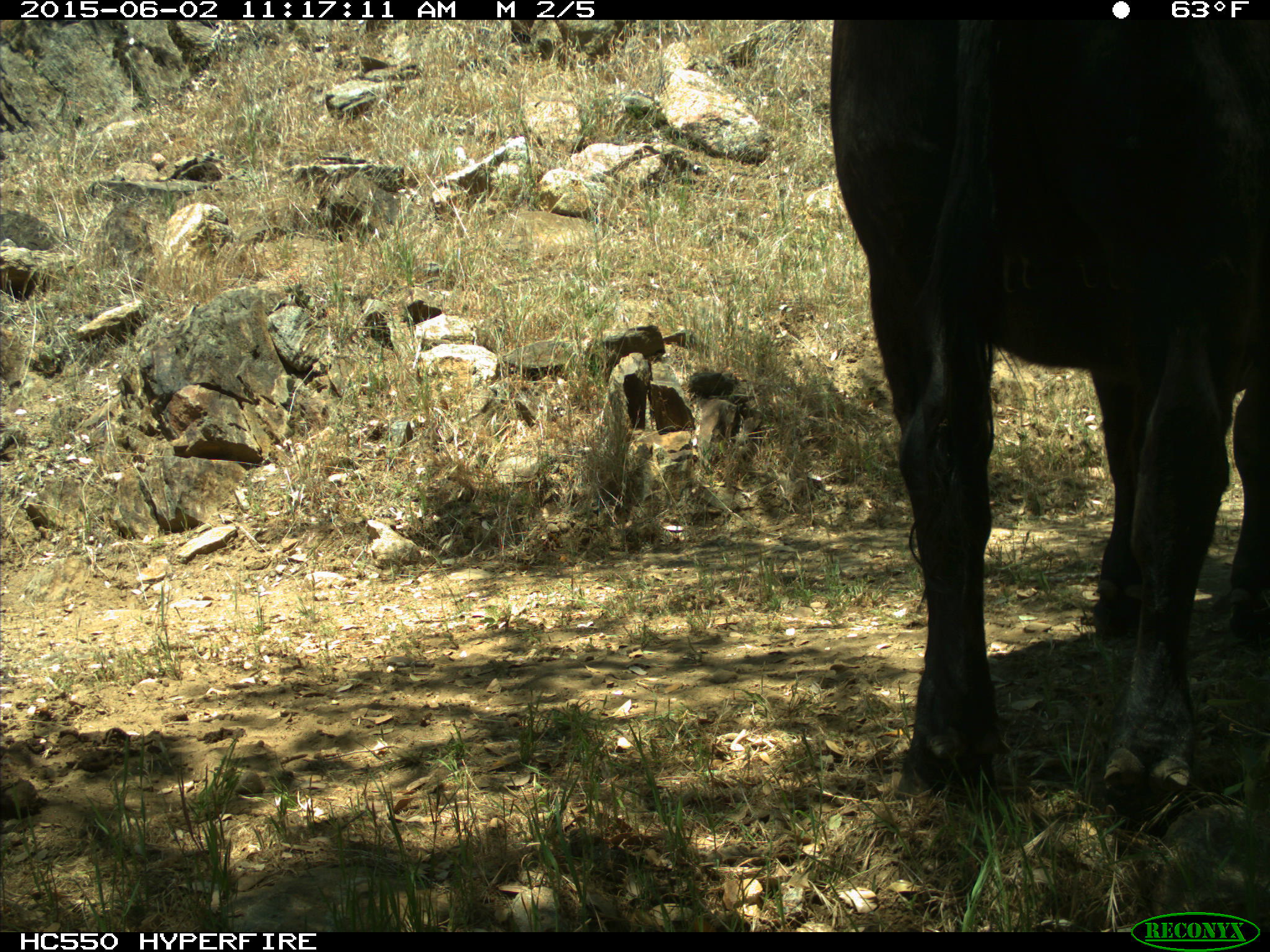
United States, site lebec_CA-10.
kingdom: Animalia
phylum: Chordata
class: Mammalia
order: Artiodactyla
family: Bovidae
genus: Bos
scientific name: Bos taurus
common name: domestic cow